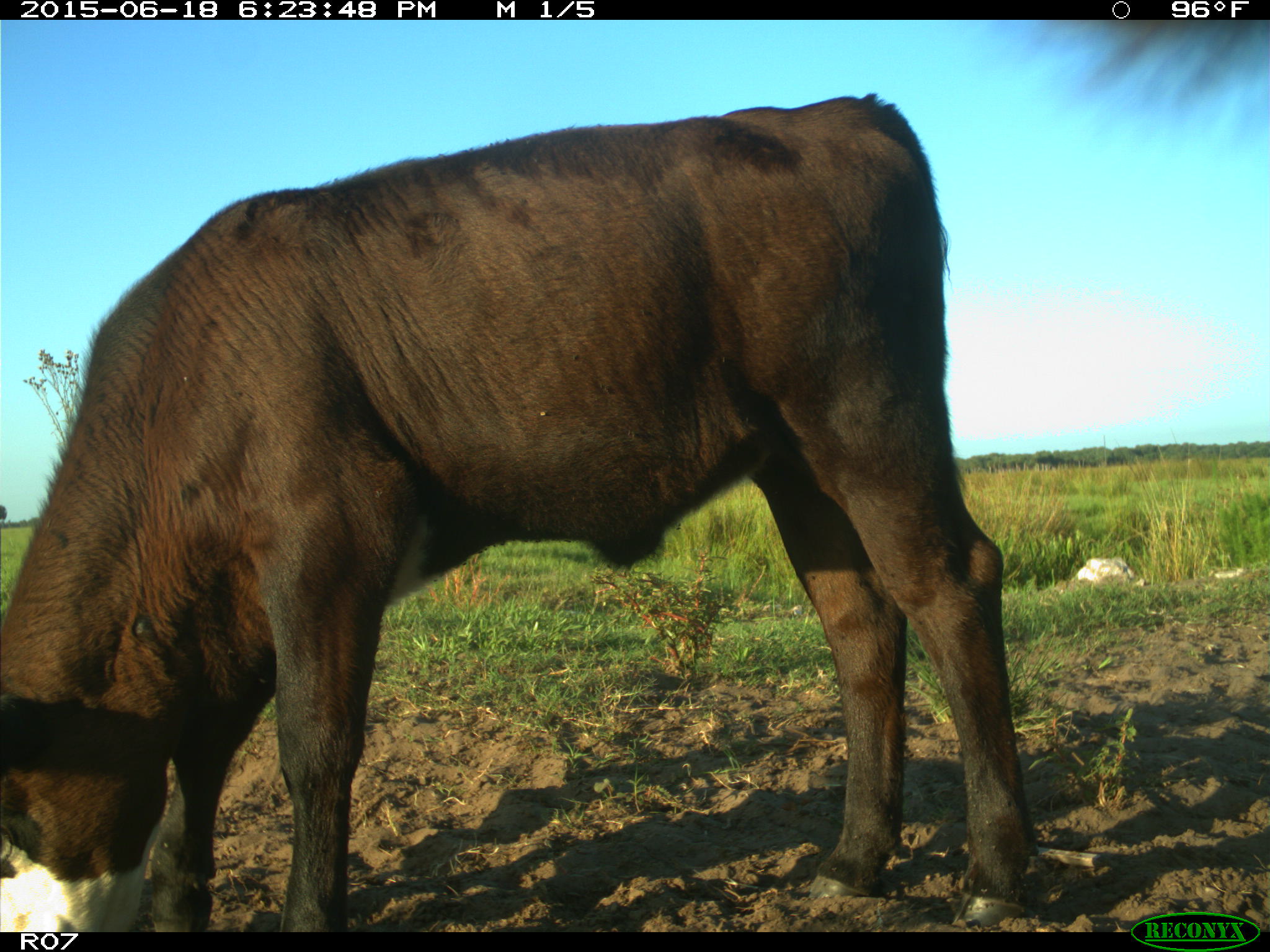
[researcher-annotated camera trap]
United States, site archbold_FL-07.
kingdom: Animalia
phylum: Chordata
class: Mammalia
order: Artiodactyla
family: Bovidae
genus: Bos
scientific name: Bos taurus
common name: domestic cow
Bos taurus (domestic cow).